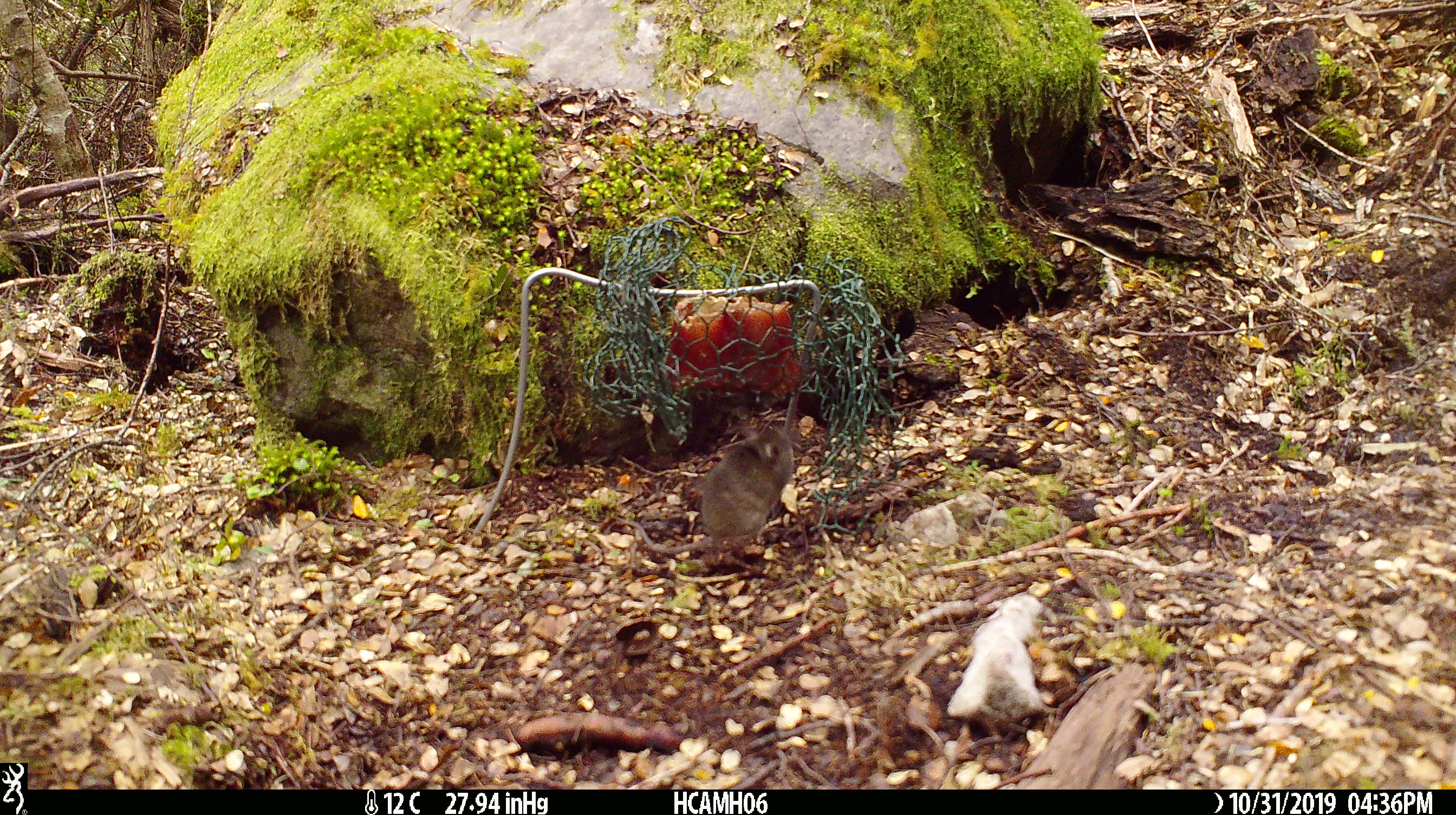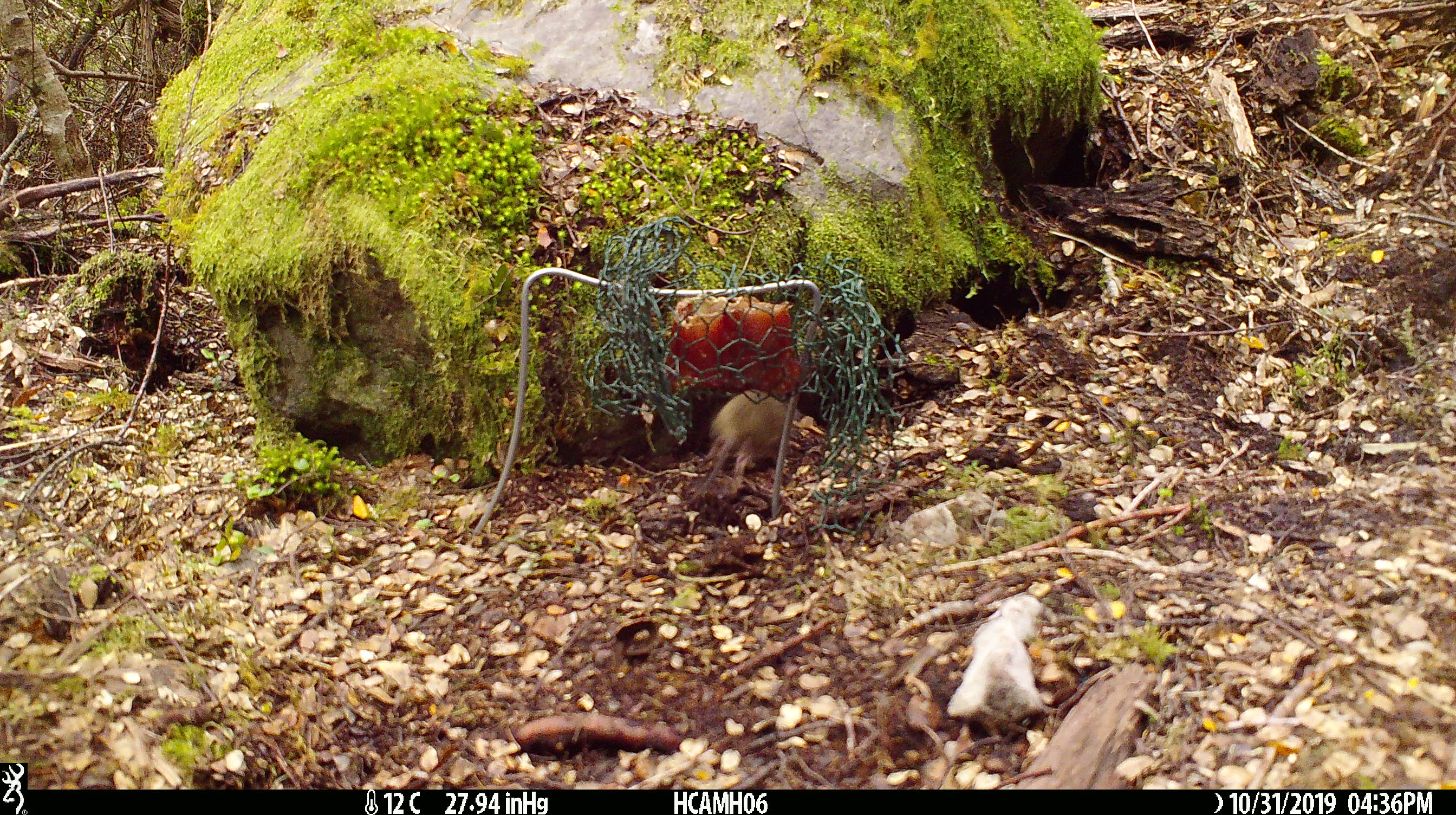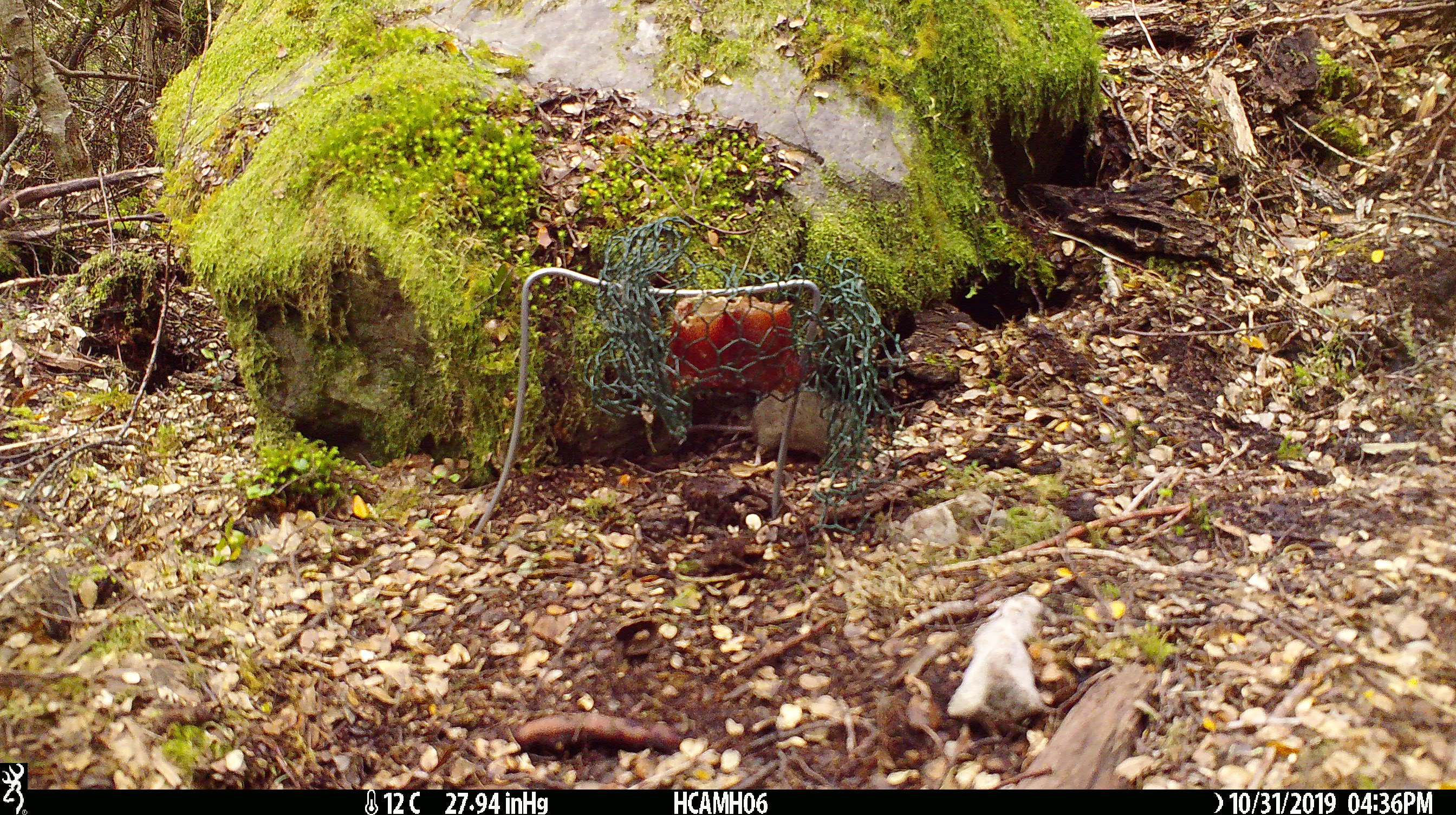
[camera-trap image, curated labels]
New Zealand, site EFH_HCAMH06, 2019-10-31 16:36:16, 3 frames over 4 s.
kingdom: Animalia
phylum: Chordata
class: Mammalia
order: Rodentia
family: Muridae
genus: Mus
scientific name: Mus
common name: mouse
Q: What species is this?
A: Mouse (Mus).